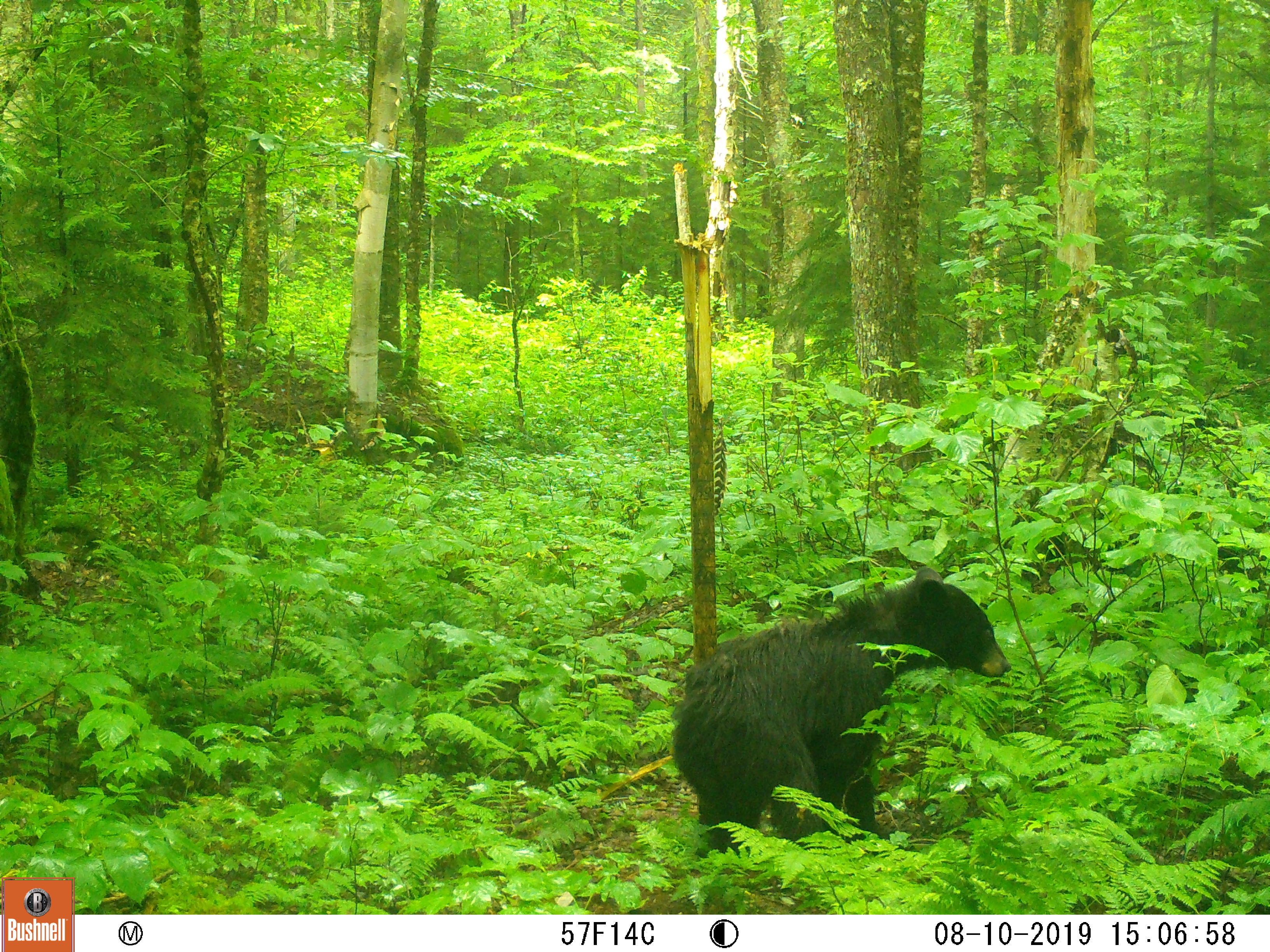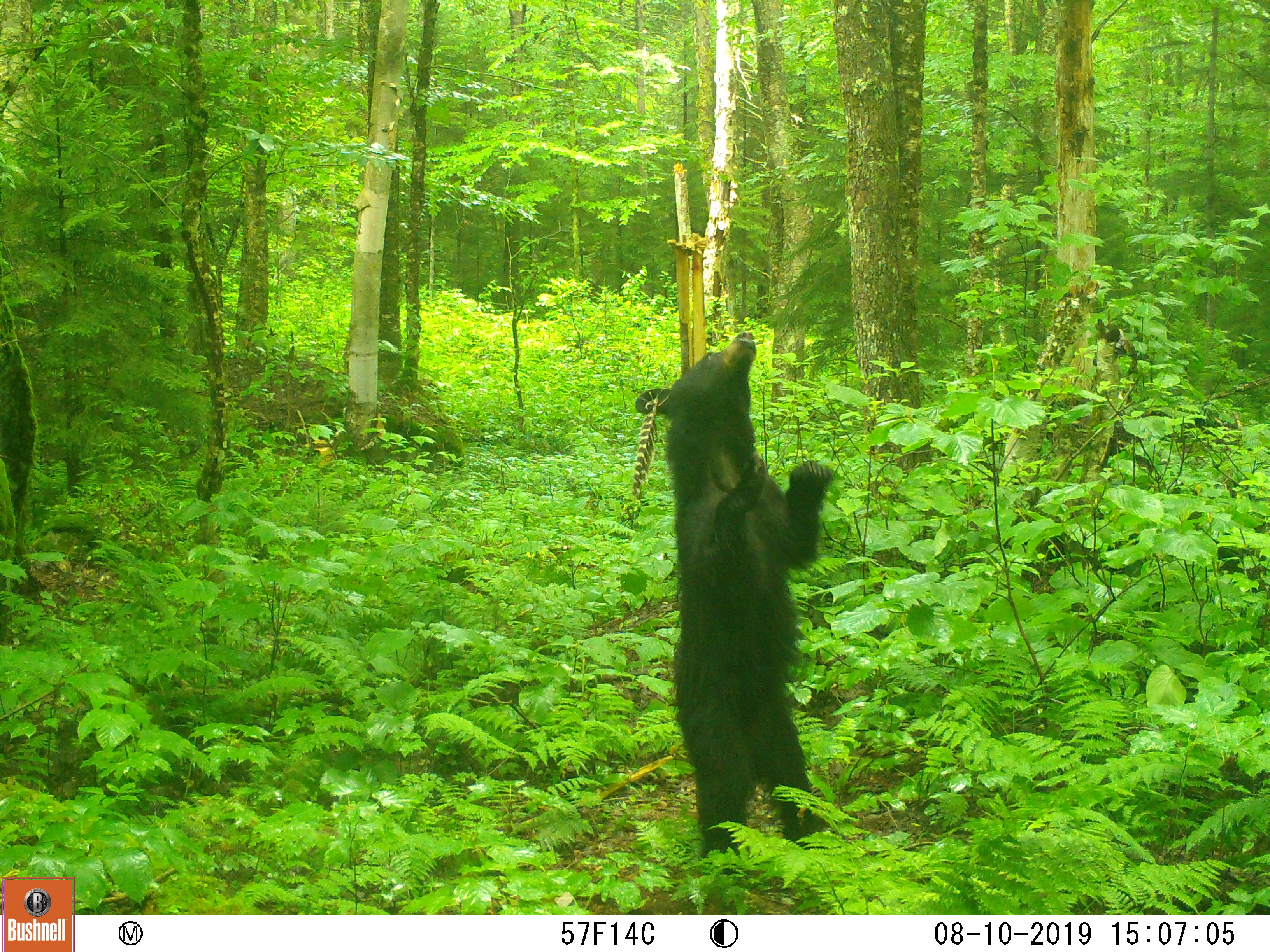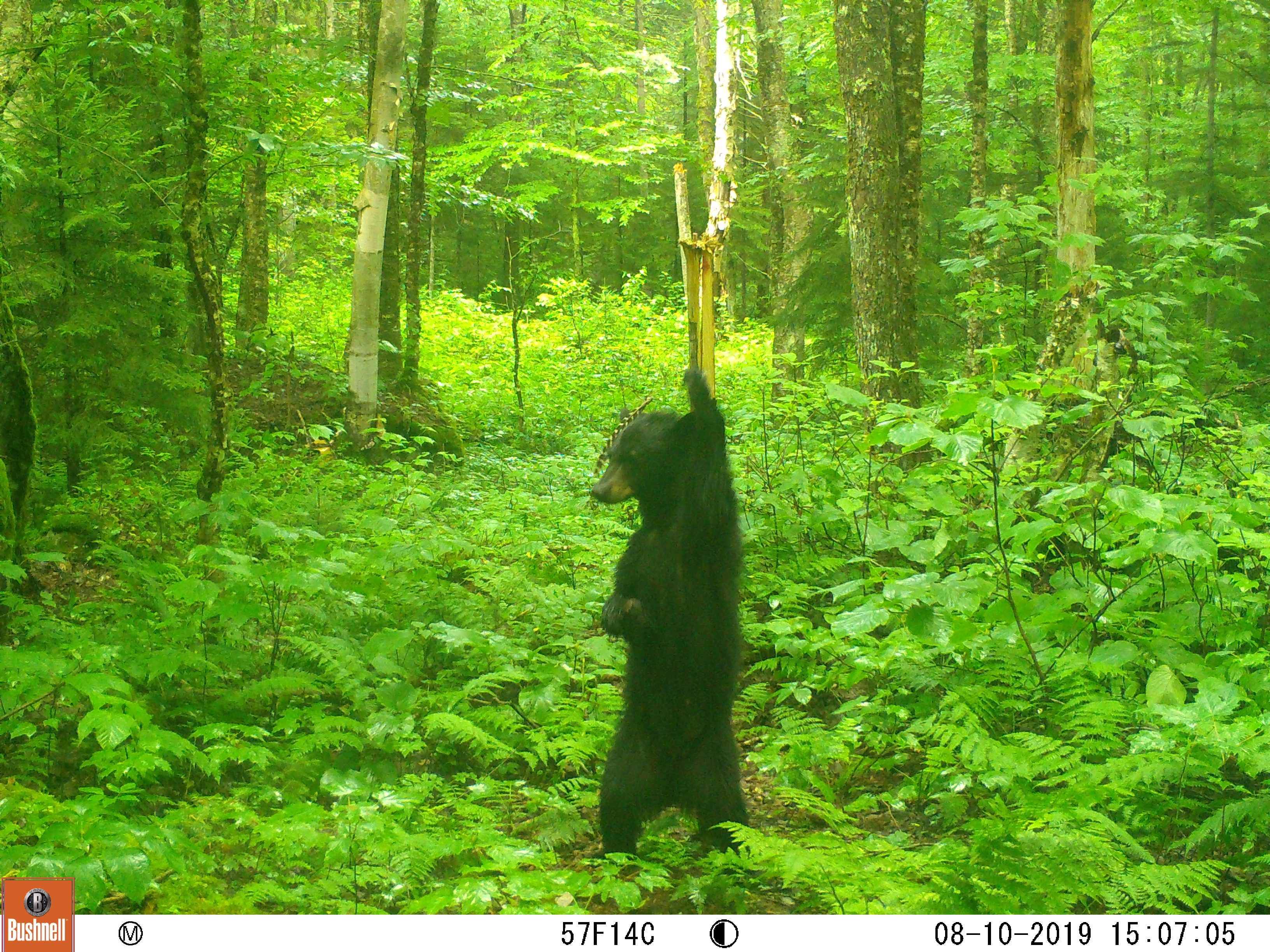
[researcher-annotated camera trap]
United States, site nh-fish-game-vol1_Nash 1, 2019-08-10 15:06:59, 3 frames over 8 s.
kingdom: Animalia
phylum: Chordata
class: Mammalia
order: Carnivora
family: Ursidae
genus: Ursus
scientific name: Ursus americanus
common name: black bear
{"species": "black bear (Ursus americanus)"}